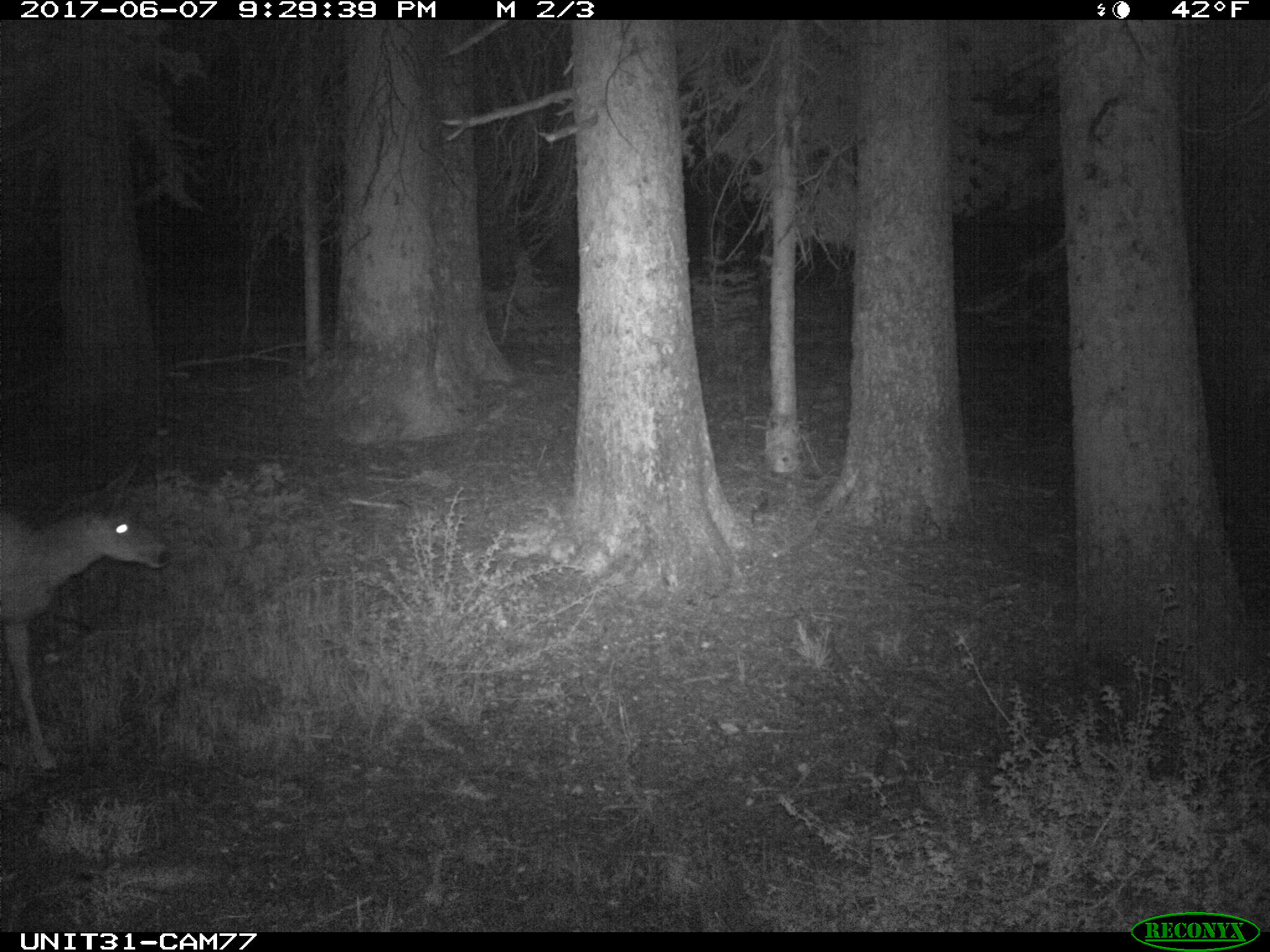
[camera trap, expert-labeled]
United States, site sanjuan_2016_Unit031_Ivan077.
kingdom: Animalia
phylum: Chordata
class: Mammalia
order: Artiodactyla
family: Cervidae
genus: Odocoileus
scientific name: Odocoileus hemionus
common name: mule deer